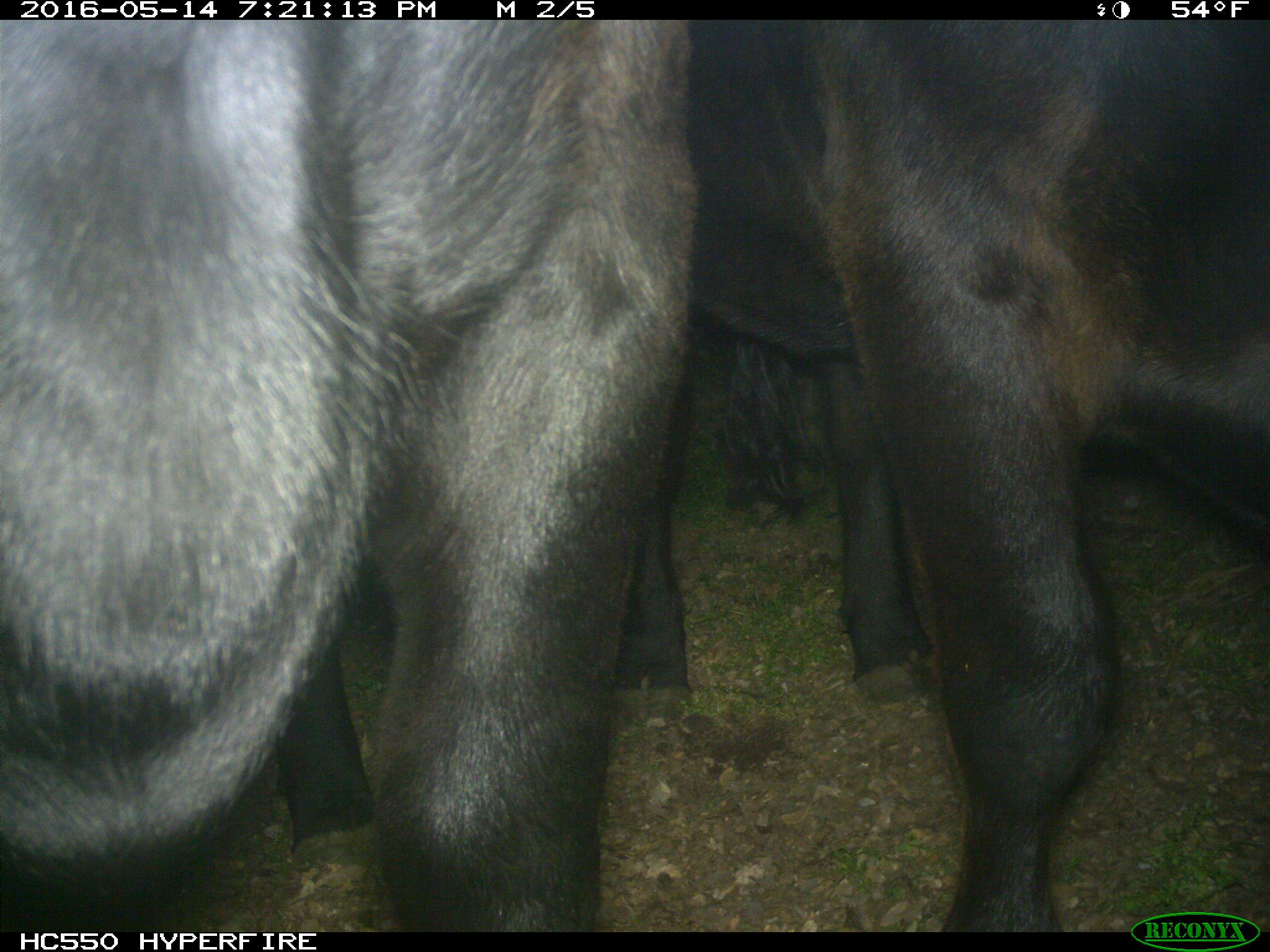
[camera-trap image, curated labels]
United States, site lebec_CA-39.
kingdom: Animalia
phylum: Chordata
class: Mammalia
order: Artiodactyla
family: Bovidae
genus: Bos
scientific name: Bos taurus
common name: domestic cow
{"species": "Bos taurus (domestic cow)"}